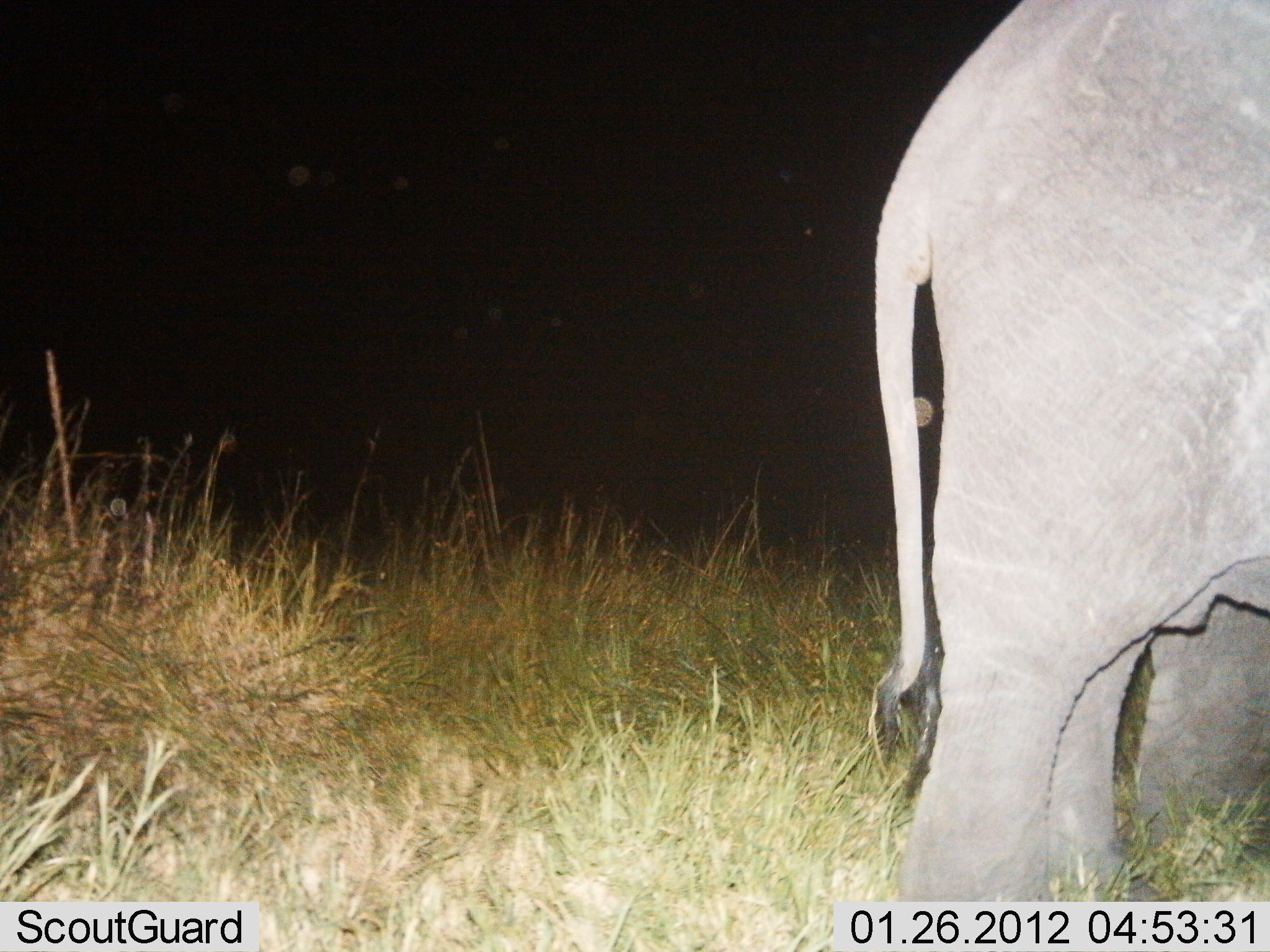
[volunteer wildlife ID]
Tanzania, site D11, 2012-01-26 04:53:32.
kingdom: Animalia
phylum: Chordata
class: Mammalia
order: Proboscidea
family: Elephantidae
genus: Loxodonta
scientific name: Loxodonta africana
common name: african bush elephant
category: elephant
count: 1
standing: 85%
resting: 0%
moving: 15%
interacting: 0%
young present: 5%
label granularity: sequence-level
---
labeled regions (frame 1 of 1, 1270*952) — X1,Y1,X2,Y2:
animal: 866,0,1270,952